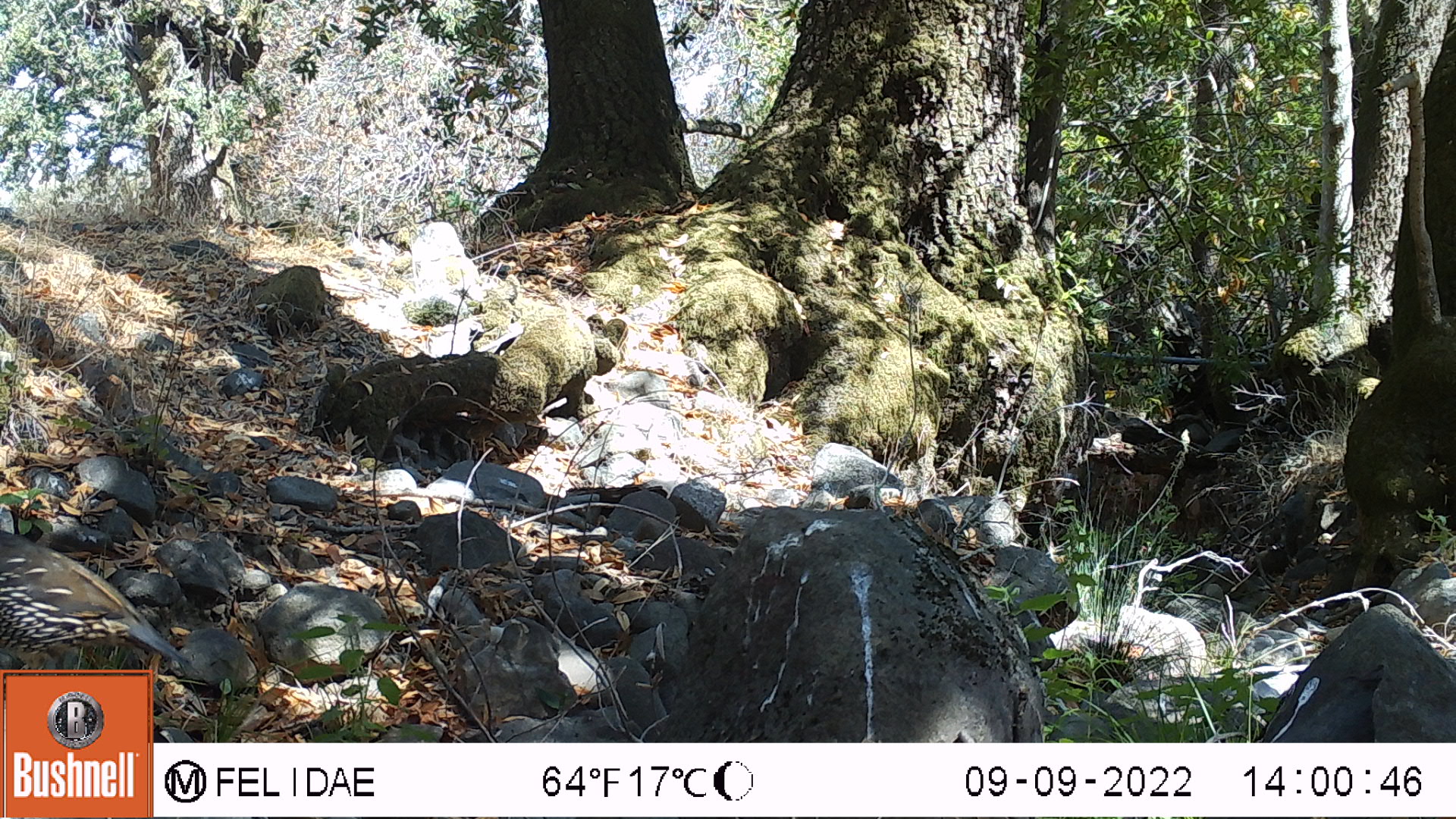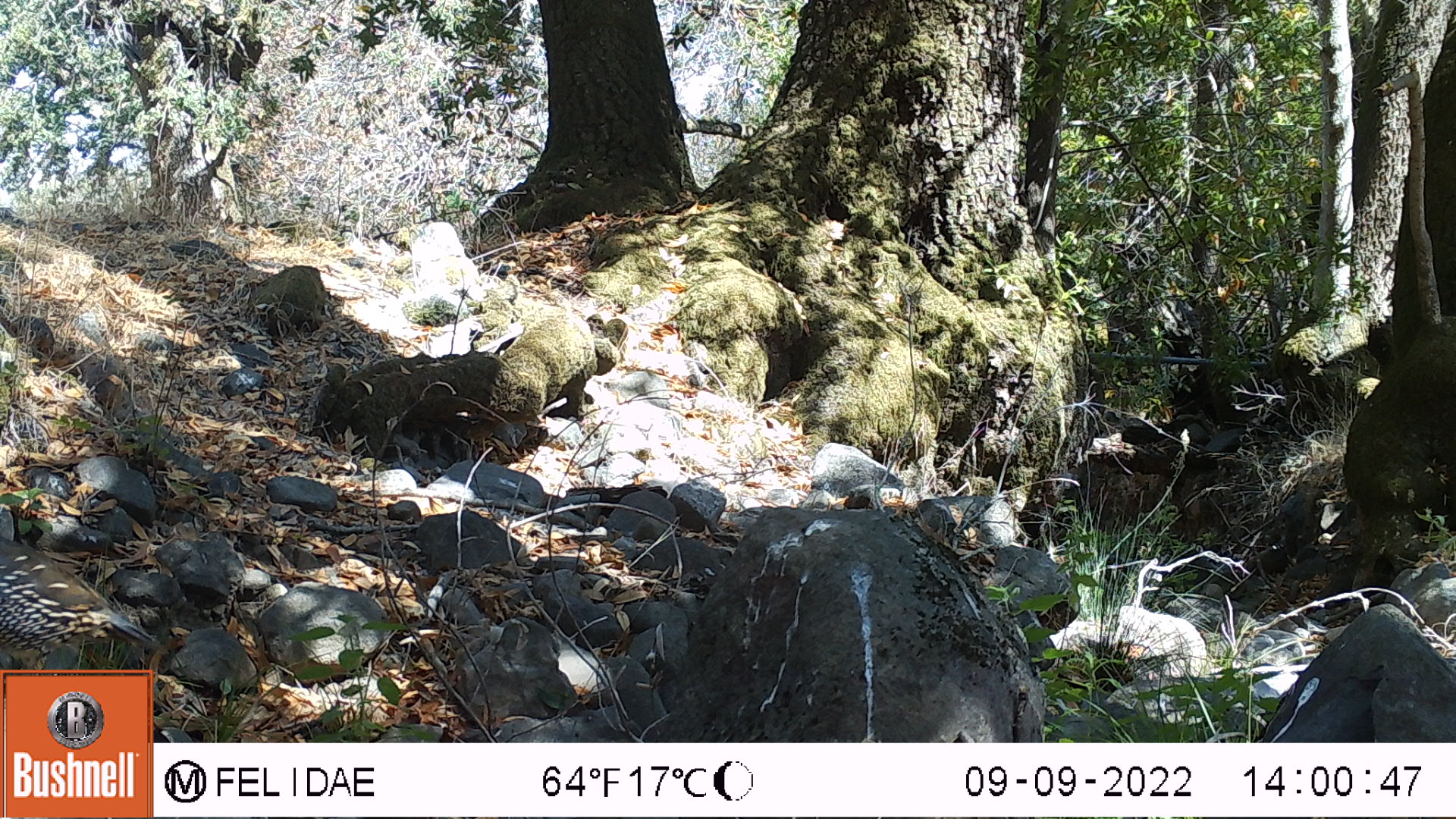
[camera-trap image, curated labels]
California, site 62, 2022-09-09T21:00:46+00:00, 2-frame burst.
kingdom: Animalia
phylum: Chordata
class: Aves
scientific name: Aves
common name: bird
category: unknown bird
Unknown bird (bird) (Aves).